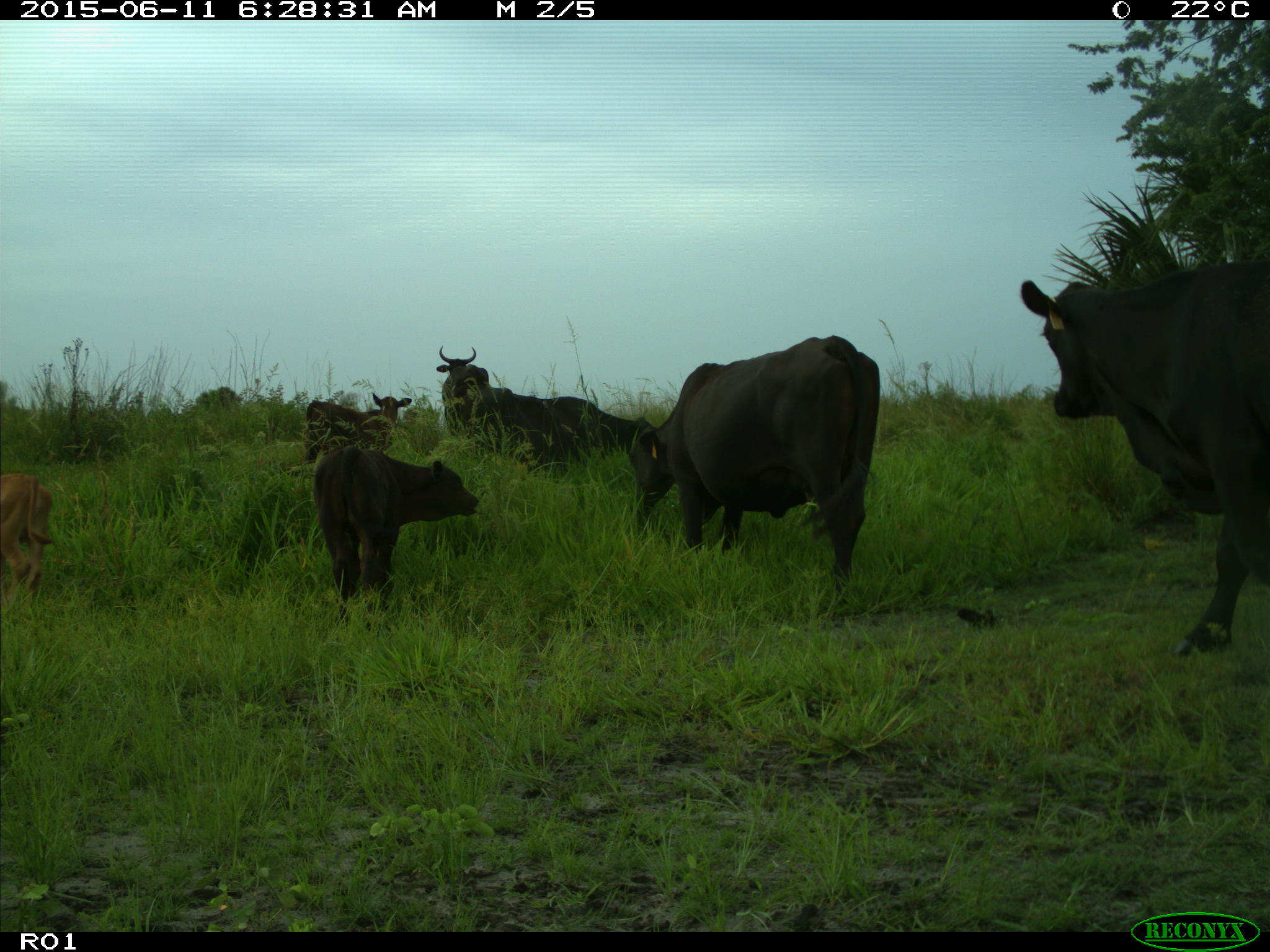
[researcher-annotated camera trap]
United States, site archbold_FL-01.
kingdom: Animalia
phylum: Chordata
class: Mammalia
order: Artiodactyla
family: Bovidae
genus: Bos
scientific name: Bos taurus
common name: domestic cow